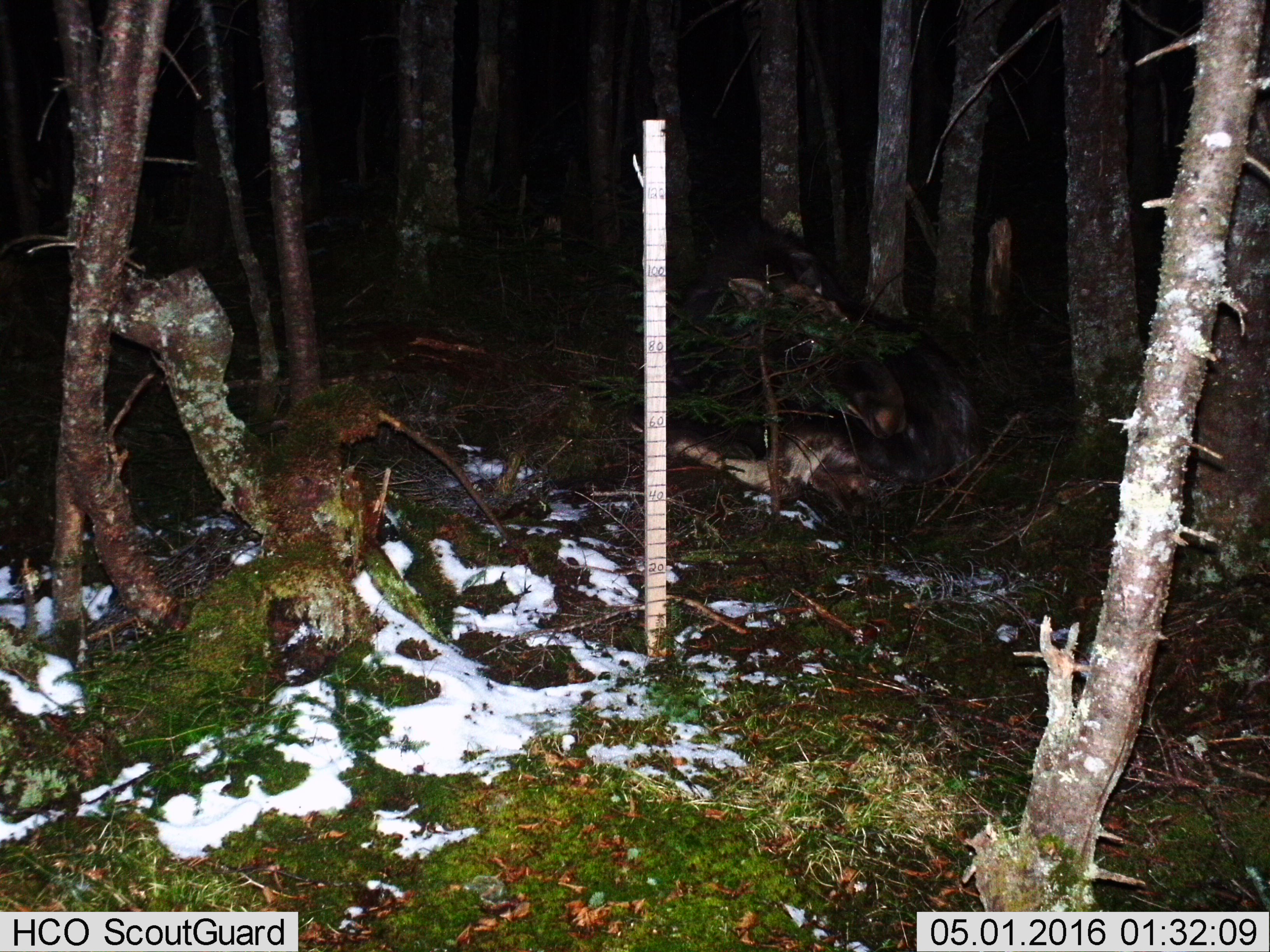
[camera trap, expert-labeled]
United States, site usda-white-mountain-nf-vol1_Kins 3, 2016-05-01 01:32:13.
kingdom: Animalia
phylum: Chordata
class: Mammalia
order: Artiodactyla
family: Cervidae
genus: Alces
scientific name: Alces alces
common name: moose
Moose (Alces alces).